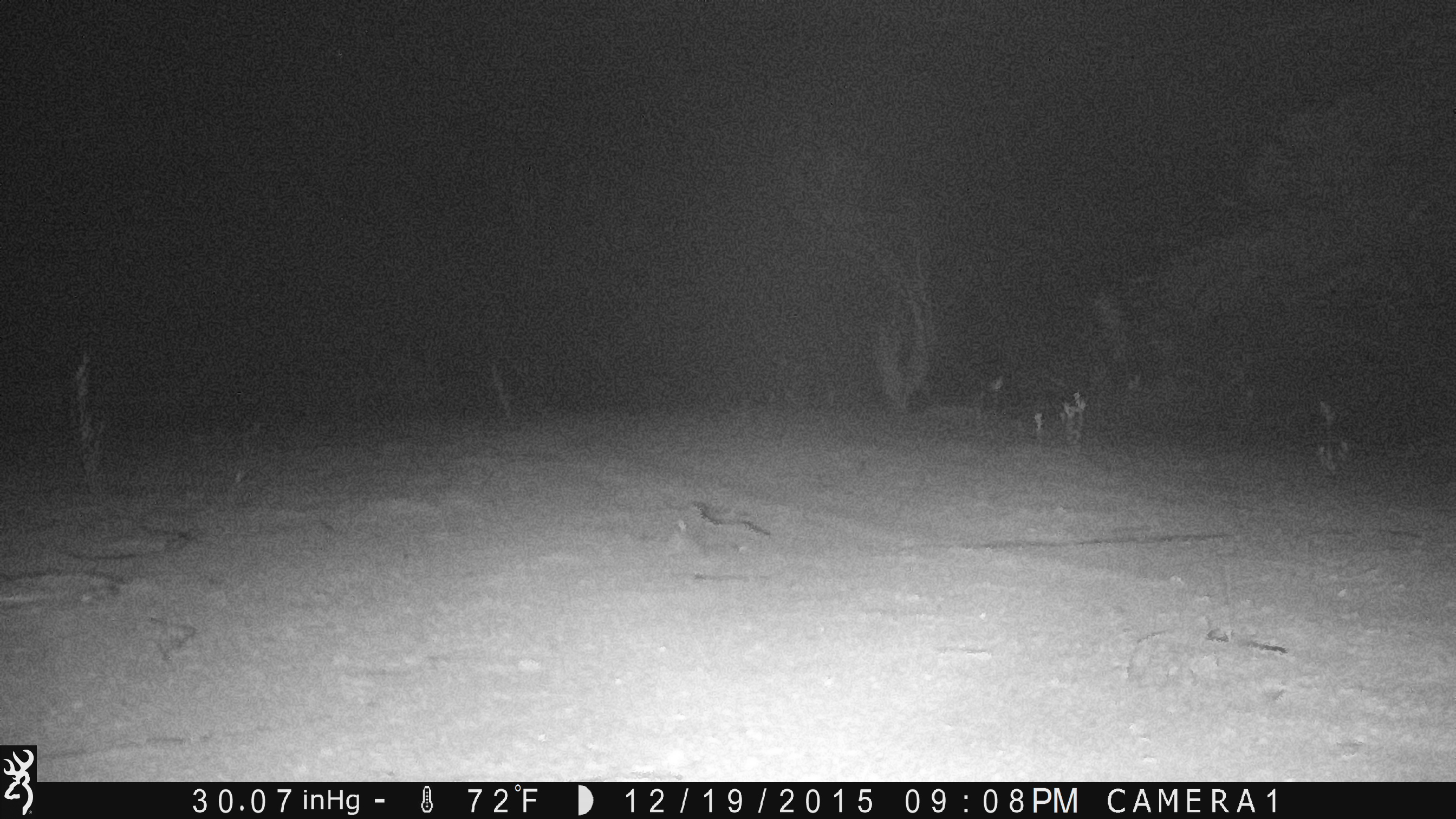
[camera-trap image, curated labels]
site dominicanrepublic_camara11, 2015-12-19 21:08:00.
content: no animal present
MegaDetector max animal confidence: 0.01